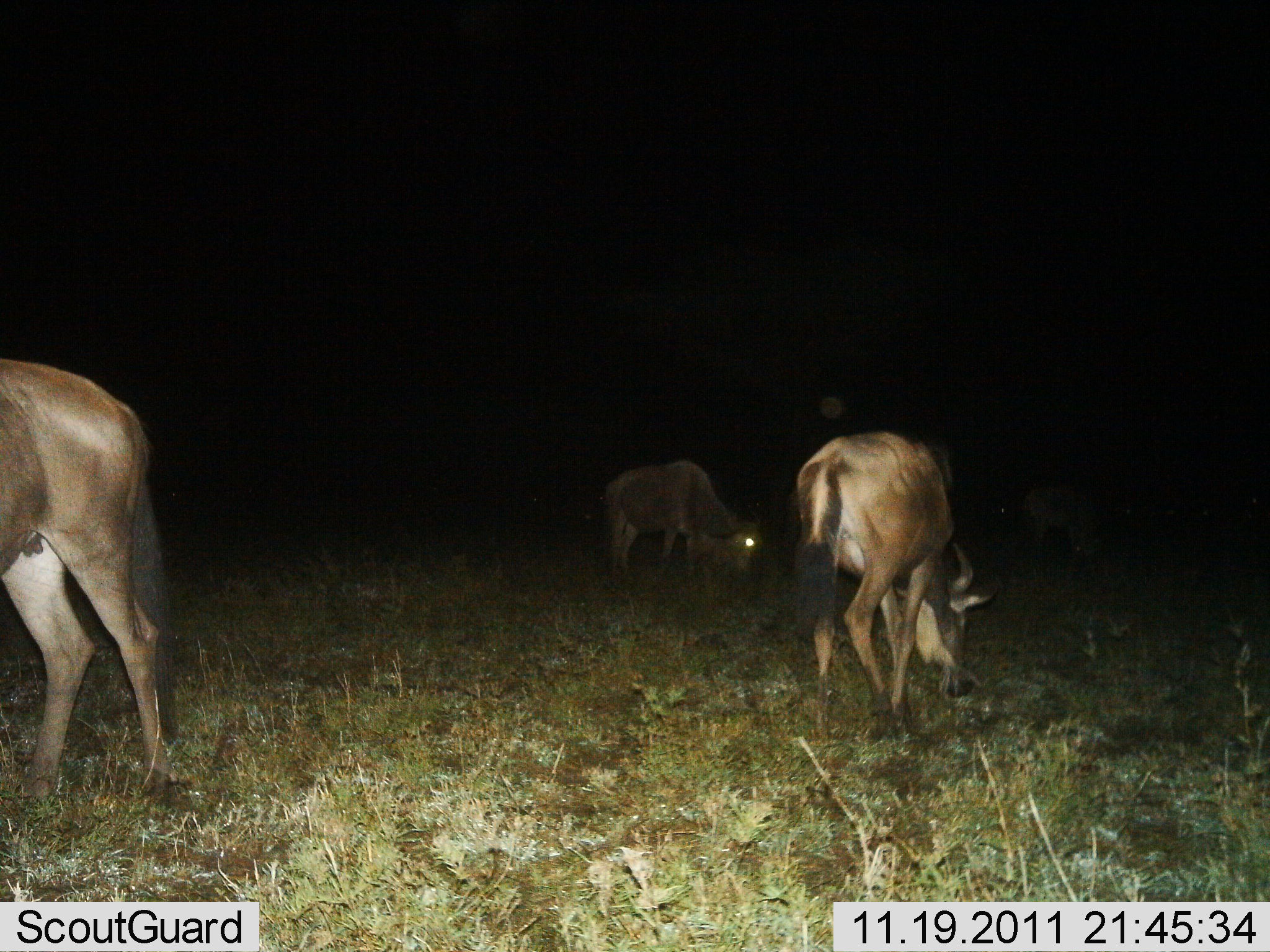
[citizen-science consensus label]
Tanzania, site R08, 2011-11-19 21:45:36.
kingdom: Animalia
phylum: Chordata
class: Mammalia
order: Artiodactyla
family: Bovidae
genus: Connochaetes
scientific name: Connochaetes taurinus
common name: blue wildebeest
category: wildebeest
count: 4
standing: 20%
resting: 0%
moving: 0%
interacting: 0%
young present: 0%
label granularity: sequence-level